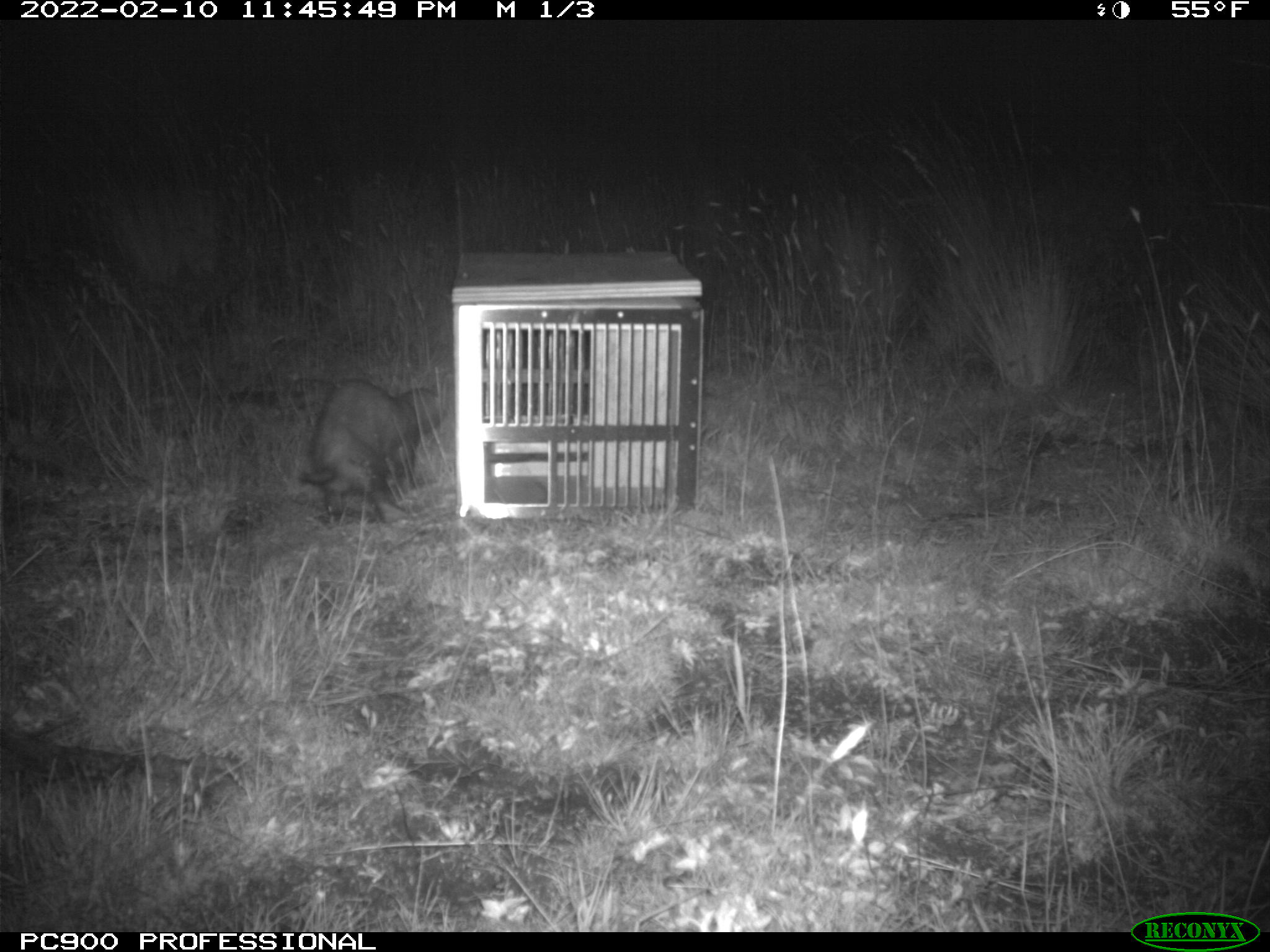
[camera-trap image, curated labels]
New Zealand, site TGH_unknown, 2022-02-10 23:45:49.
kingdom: Animalia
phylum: Chordata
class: Mammalia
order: Carnivora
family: Mustelidae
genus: Mustela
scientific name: Mustela furo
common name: ferret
Ferret (Mustela furo).